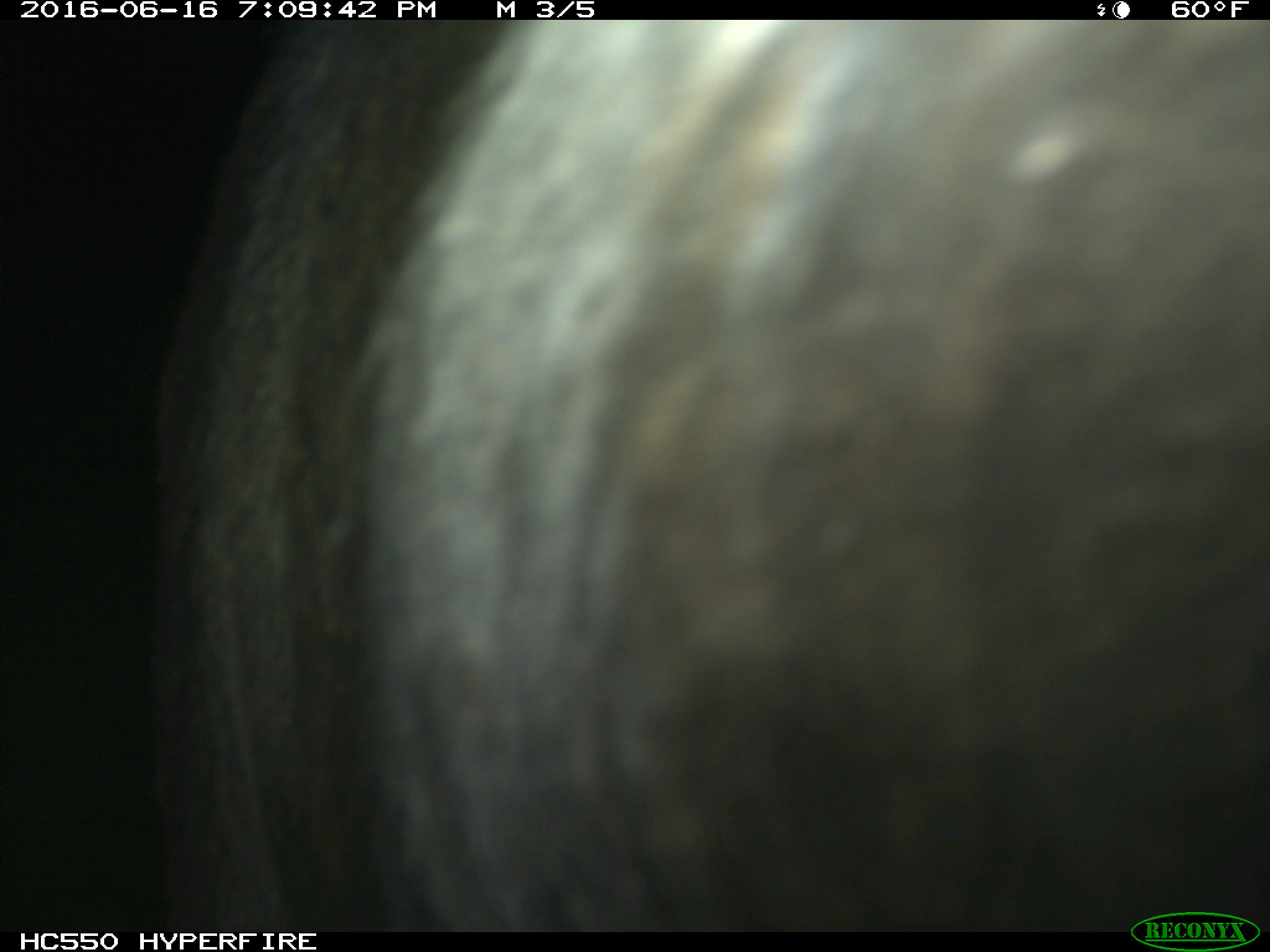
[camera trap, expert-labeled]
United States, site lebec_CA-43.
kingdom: Animalia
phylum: Chordata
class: Mammalia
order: Artiodactyla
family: Bovidae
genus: Bos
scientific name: Bos taurus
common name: domestic cow